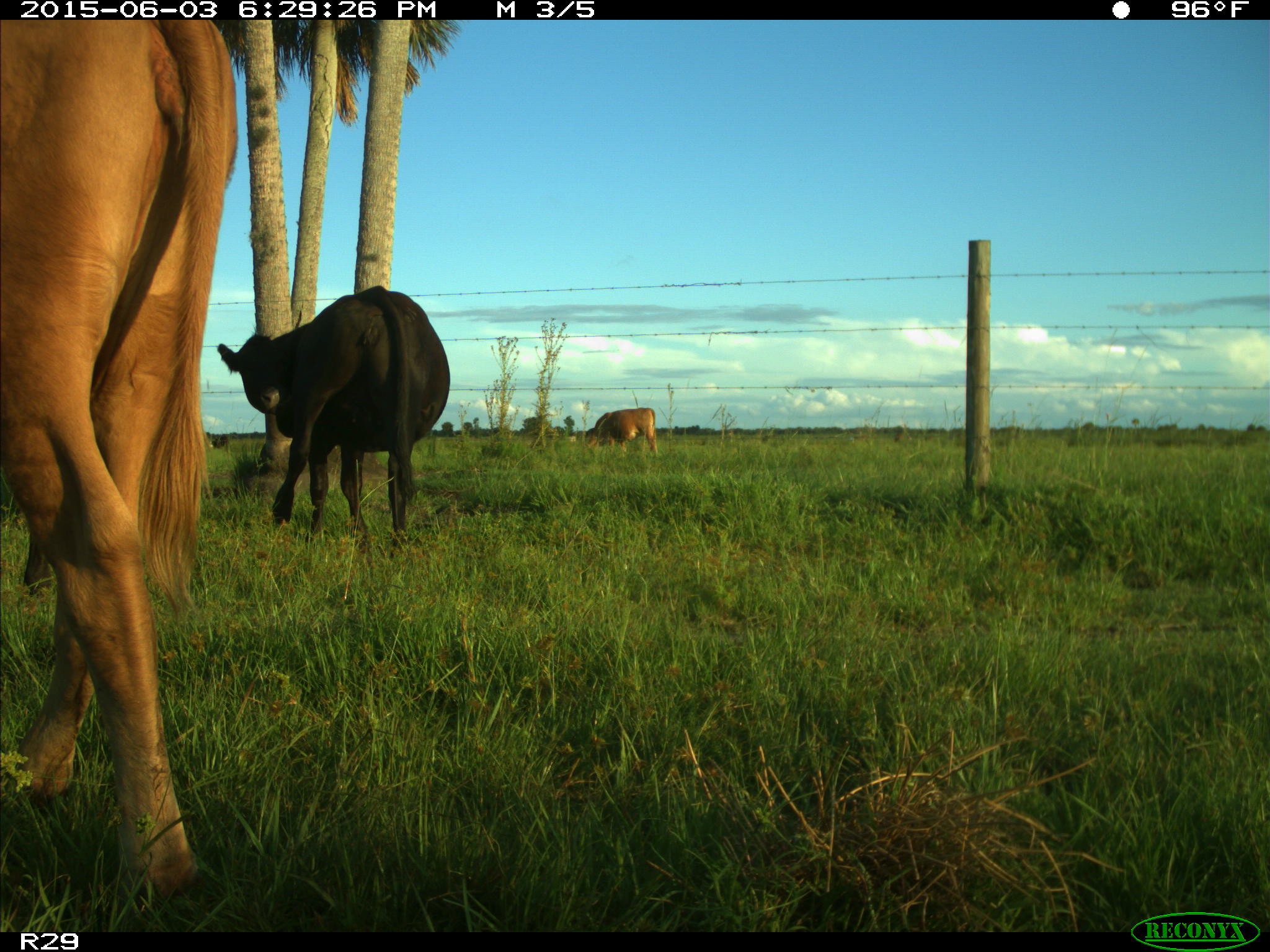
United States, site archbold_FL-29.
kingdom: Animalia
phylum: Chordata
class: Mammalia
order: Artiodactyla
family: Bovidae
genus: Bos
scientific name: Bos taurus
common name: domestic cow